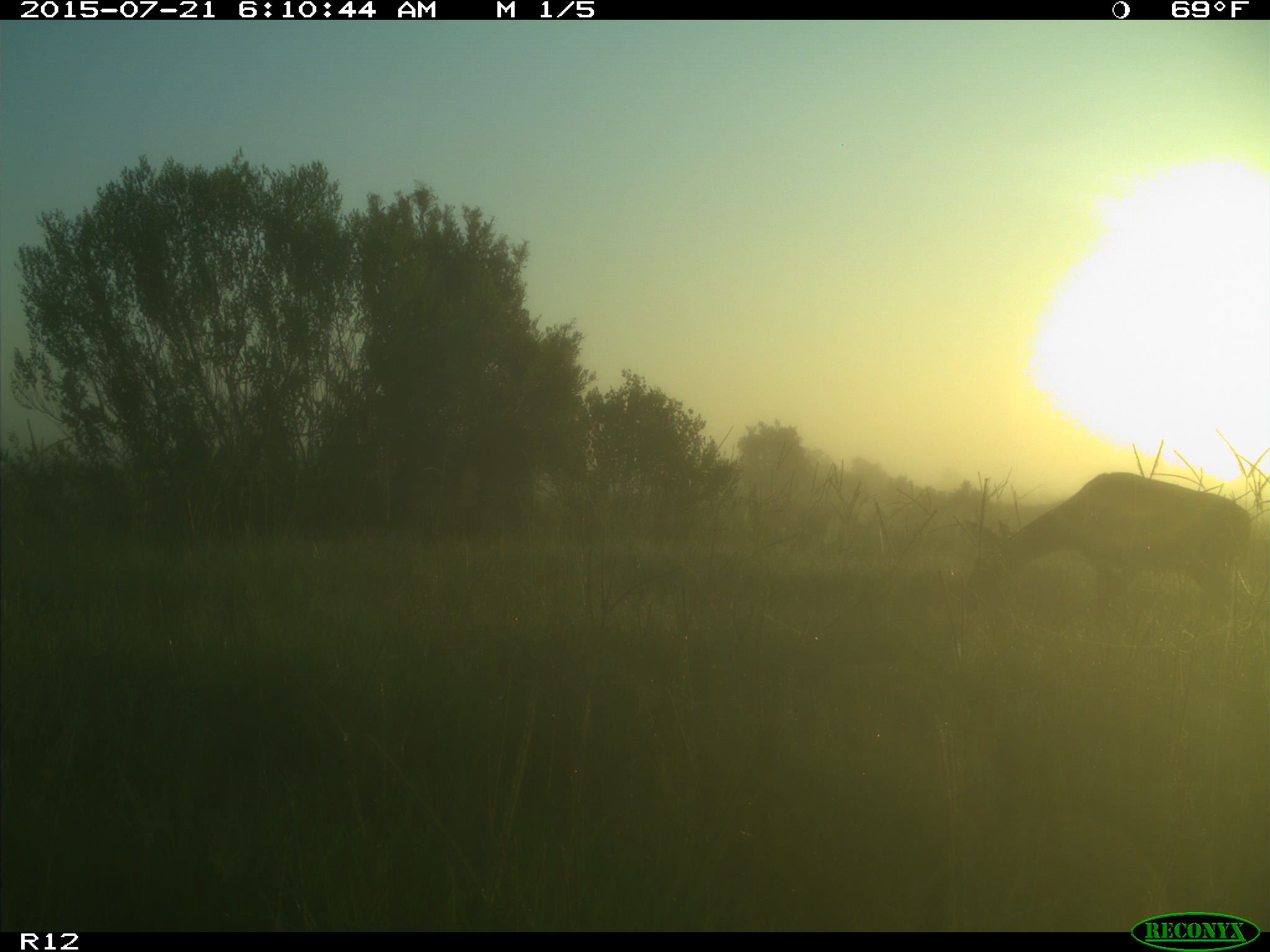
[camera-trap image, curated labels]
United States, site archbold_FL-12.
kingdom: Animalia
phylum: Chordata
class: Mammalia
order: Artiodactyla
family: Cervidae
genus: Odocoileus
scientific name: Odocoileus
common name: deer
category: unidentified deer